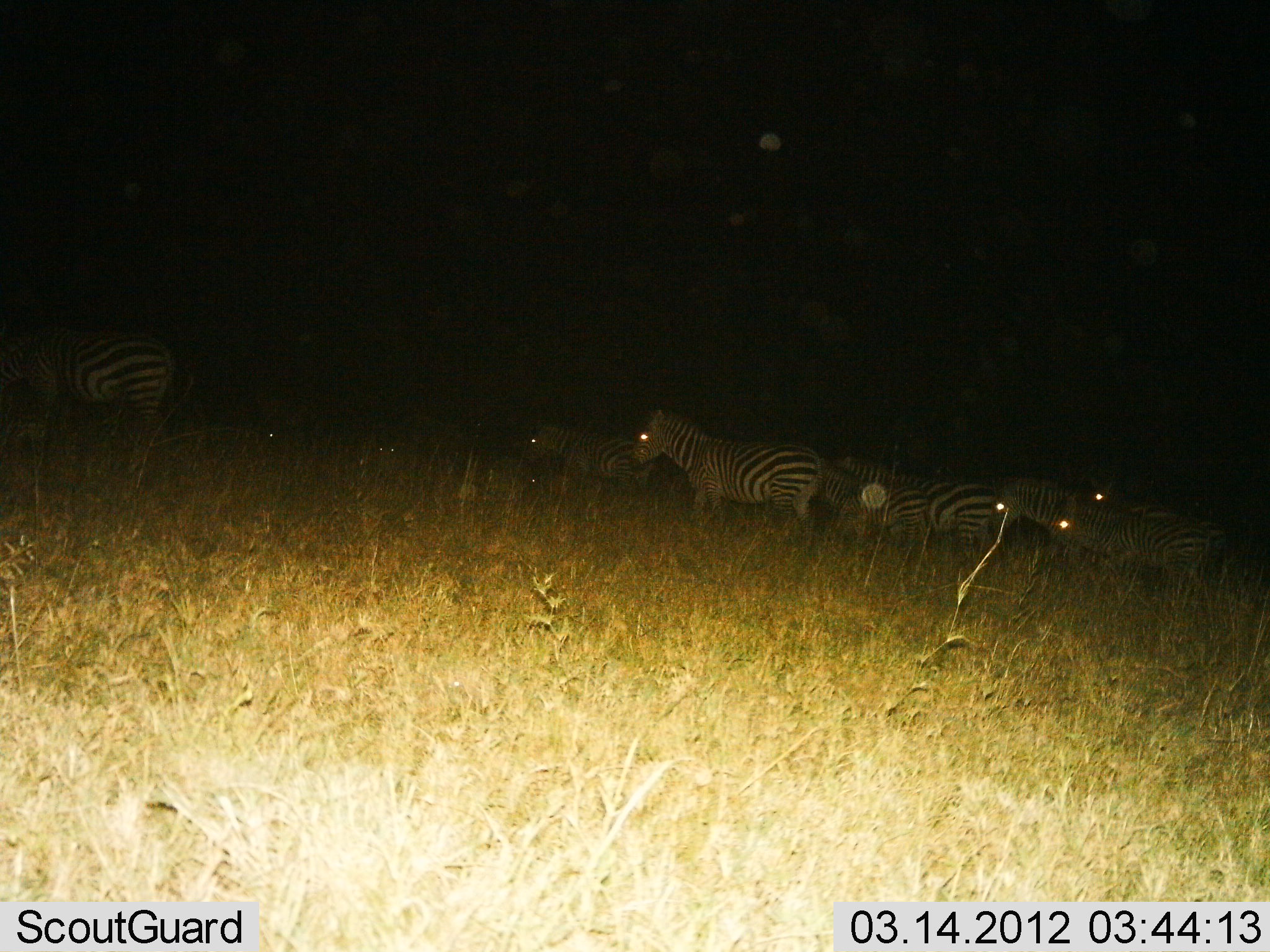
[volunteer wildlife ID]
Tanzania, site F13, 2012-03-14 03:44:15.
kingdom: Animalia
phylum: Chordata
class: Mammalia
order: Perissodactyla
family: Equidae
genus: Equus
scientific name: Equus quagga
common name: plains zebra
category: zebra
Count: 7.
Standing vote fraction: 47%.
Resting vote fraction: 0%.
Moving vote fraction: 59%.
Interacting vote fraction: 0%.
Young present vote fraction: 0%.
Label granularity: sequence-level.